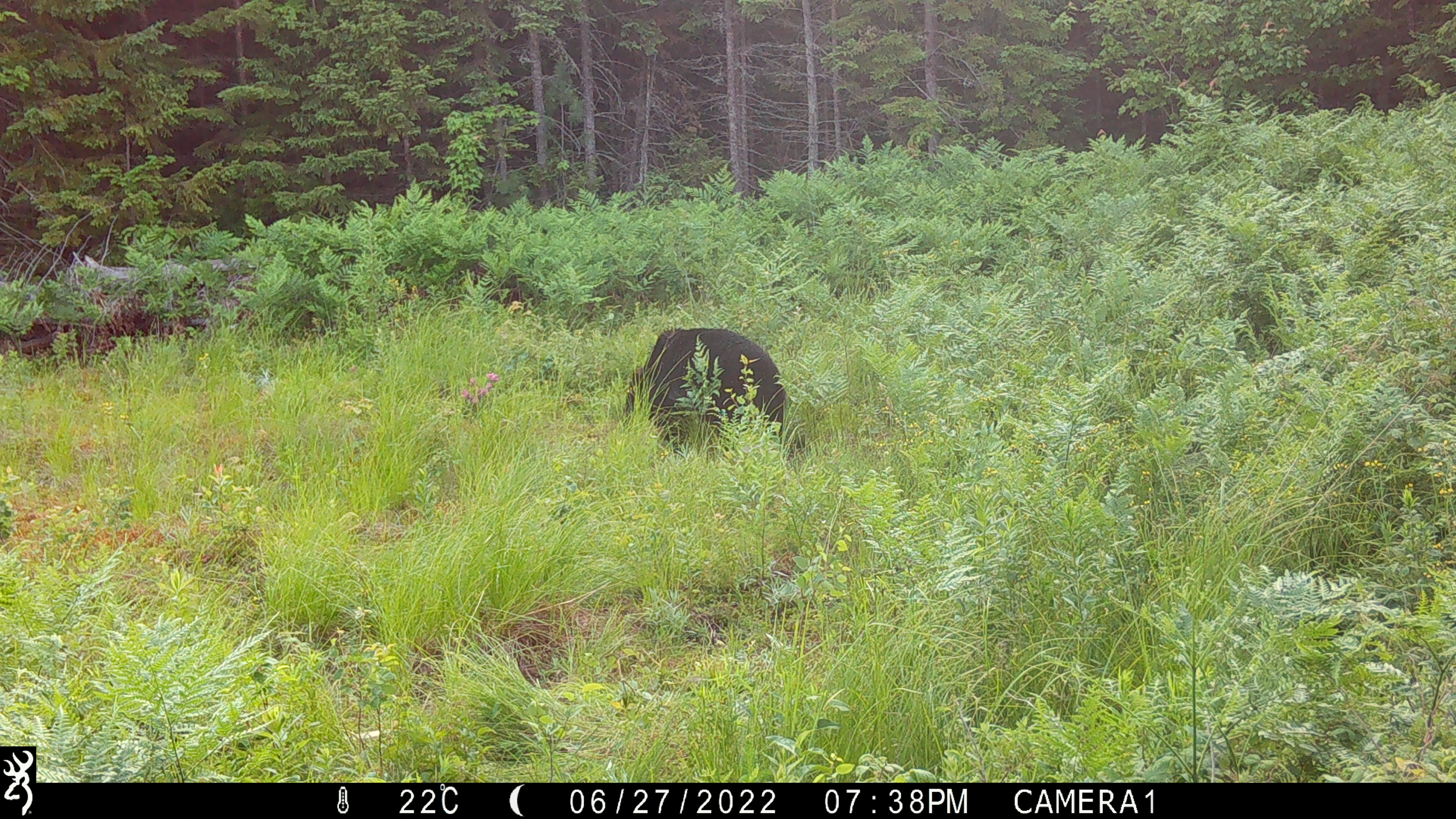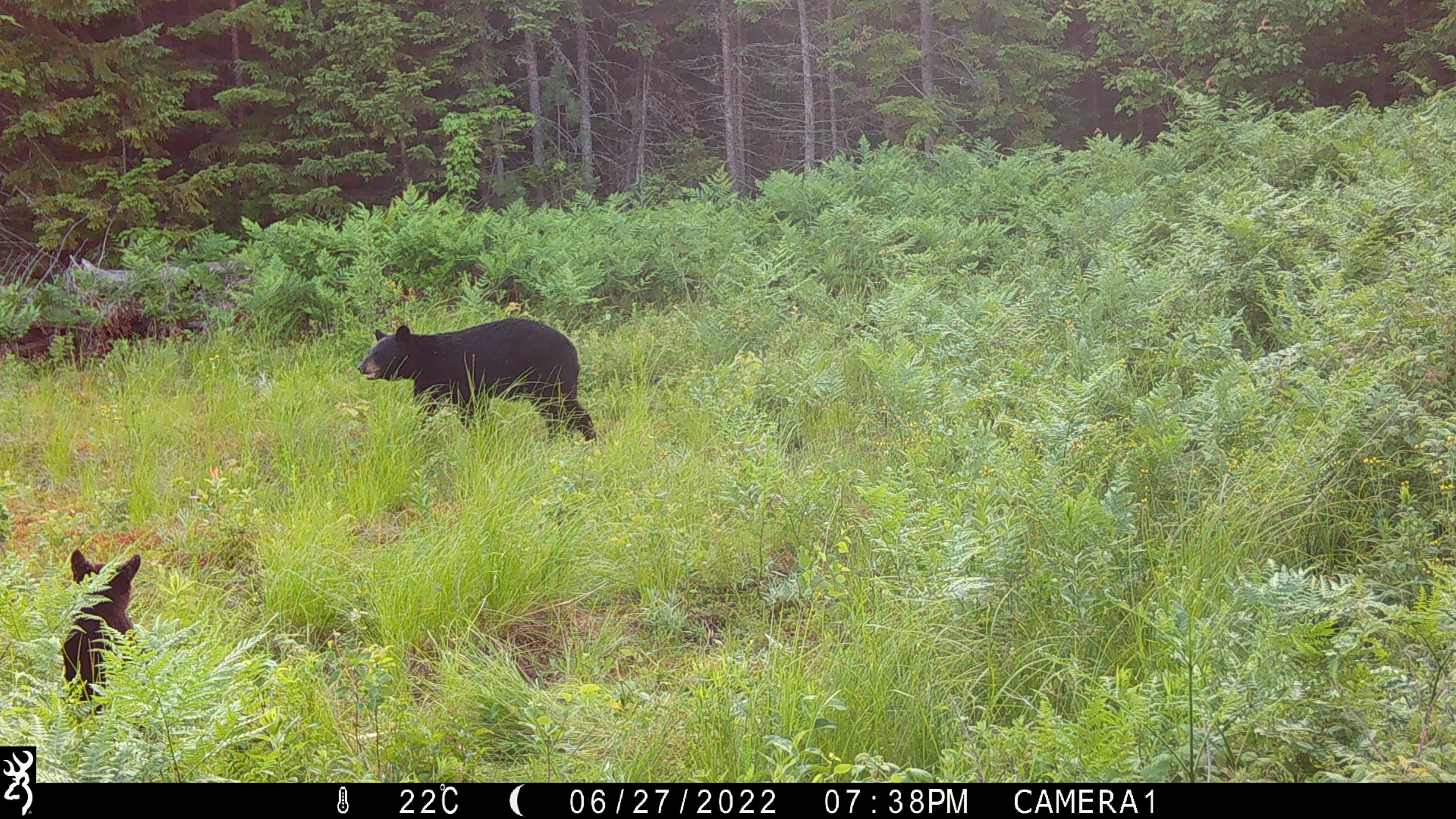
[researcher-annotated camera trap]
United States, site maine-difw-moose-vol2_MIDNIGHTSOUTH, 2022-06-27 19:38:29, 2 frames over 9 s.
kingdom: Animalia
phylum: Chordata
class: Mammalia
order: Carnivora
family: Ursidae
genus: Ursus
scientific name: Ursus americanus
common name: black bear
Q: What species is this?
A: Black bear (Ursus americanus).